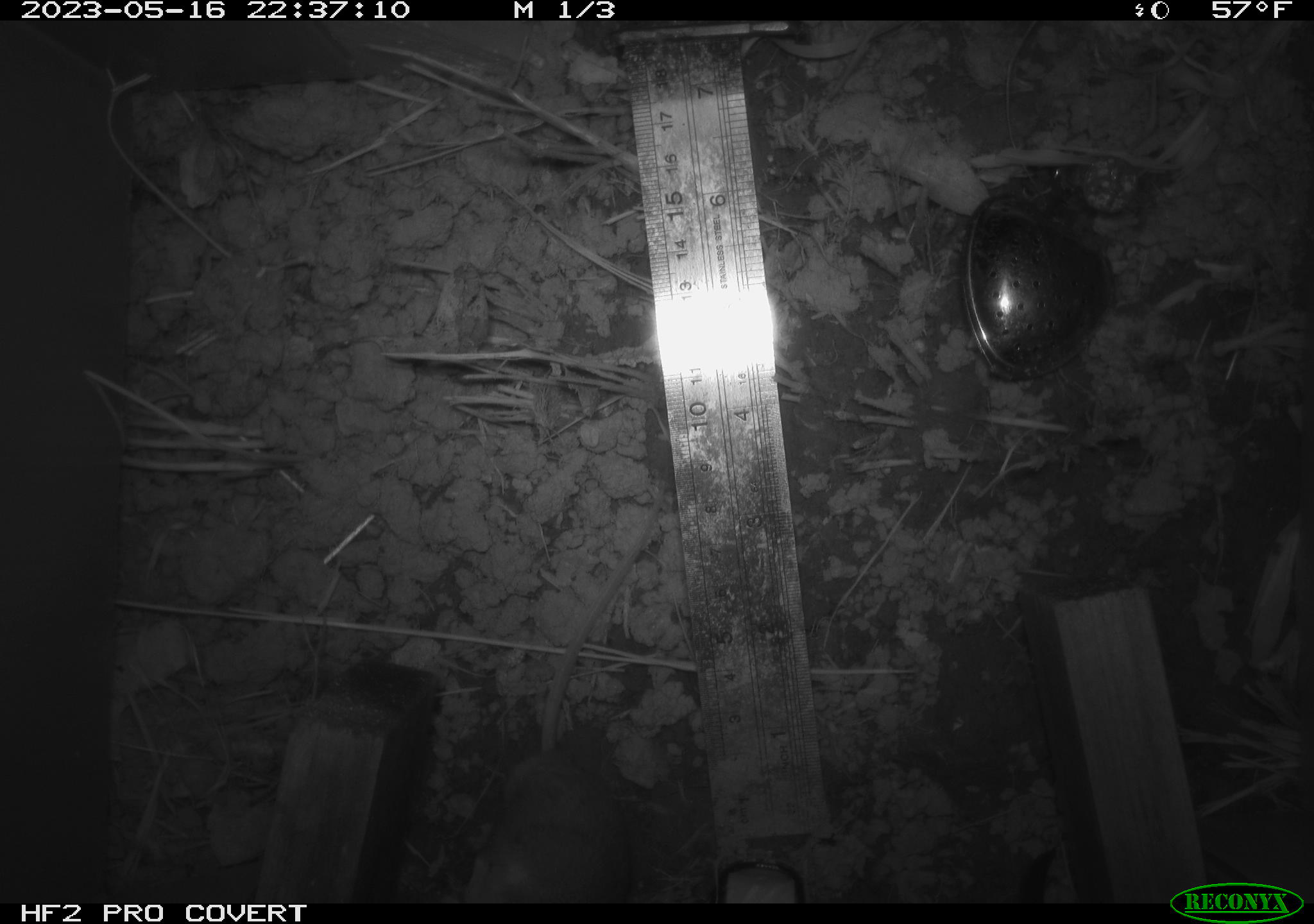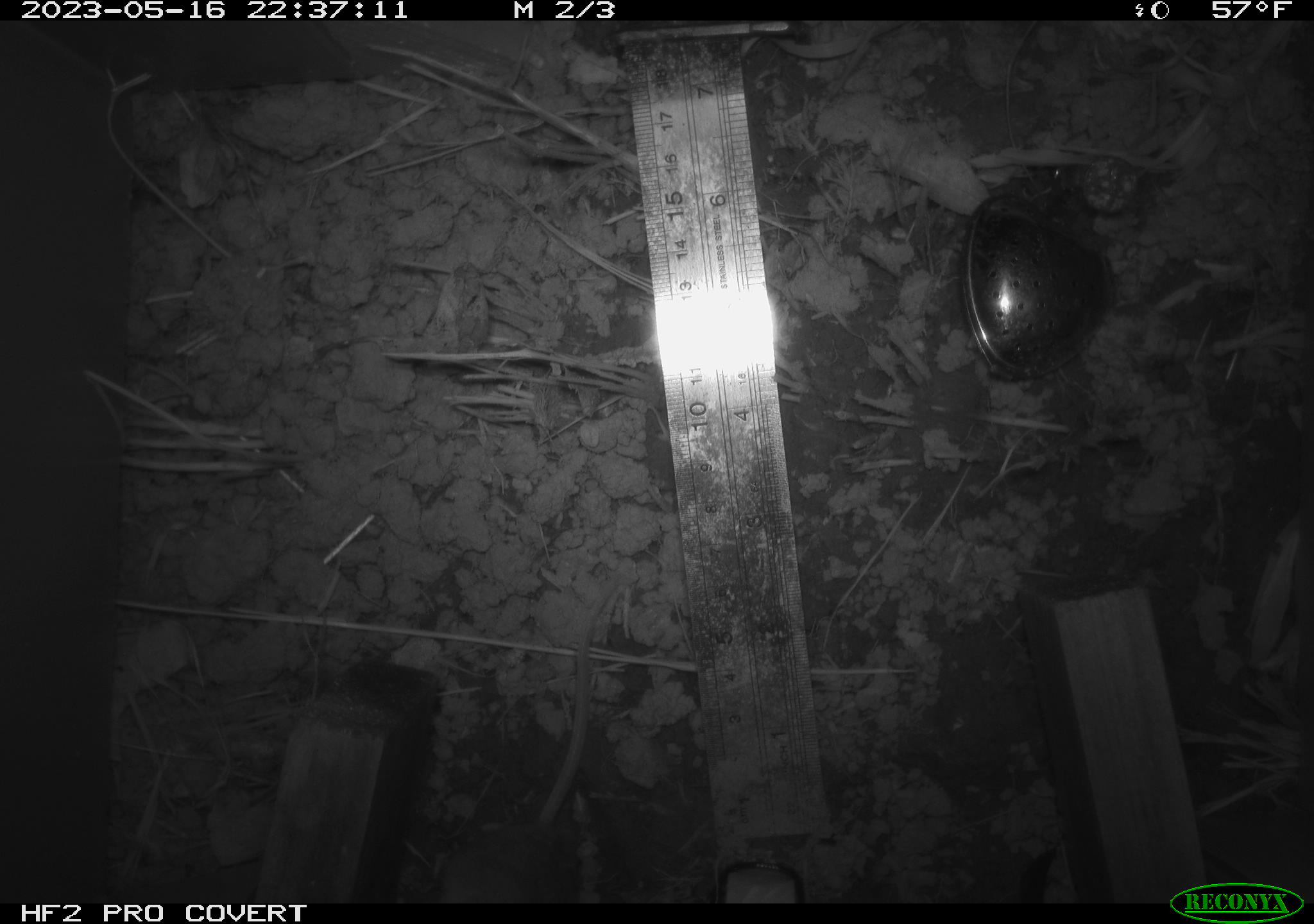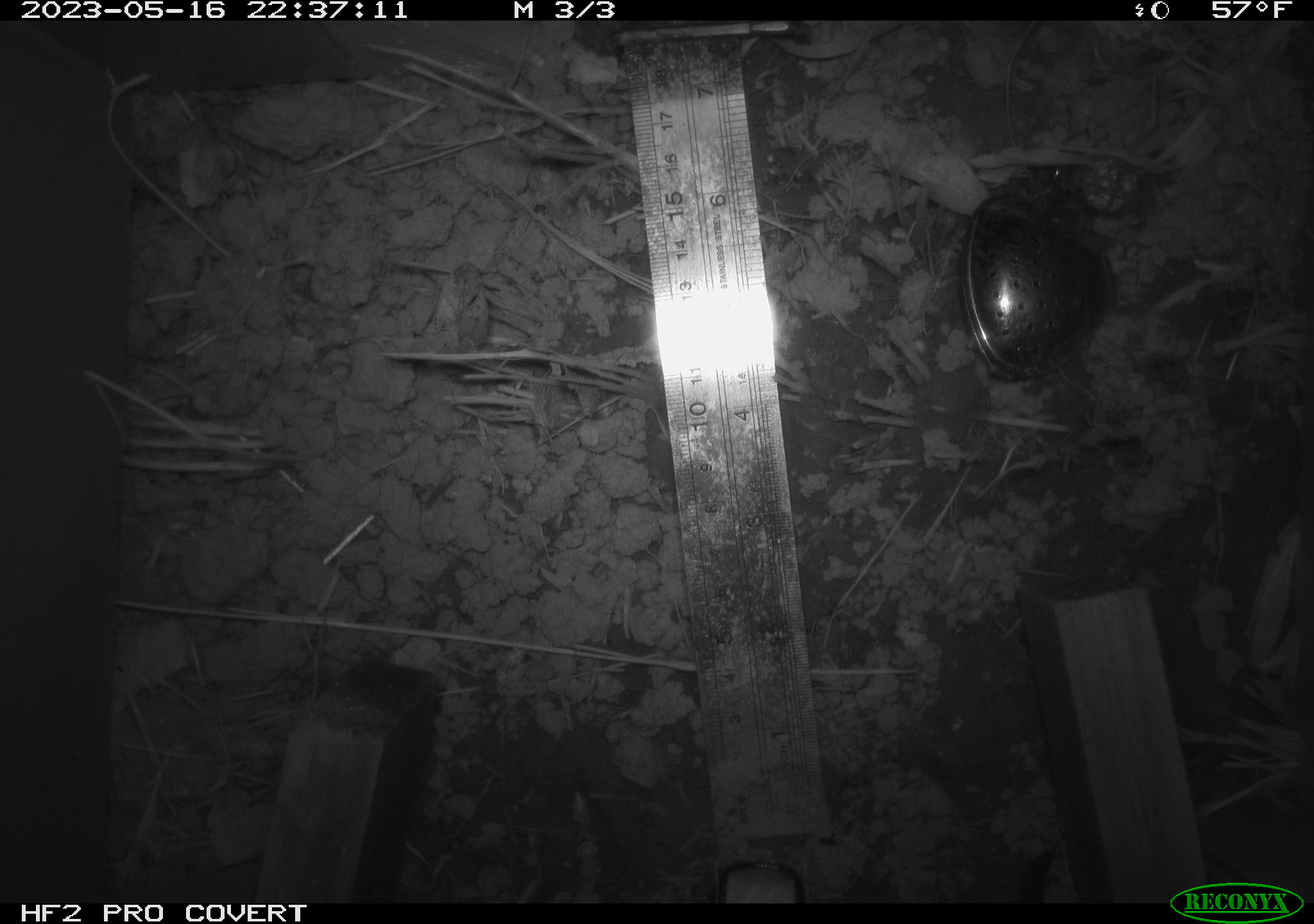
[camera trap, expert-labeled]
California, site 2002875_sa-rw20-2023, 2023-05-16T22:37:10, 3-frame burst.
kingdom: Animalia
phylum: Mollusca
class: Gastropoda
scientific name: Gastropoda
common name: slug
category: slug species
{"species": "slug species (slug) (Gastropoda)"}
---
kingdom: Animalia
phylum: Chordata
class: Mammalia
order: Rodentia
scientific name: Rodentia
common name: mouse species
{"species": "mouse species (Rodentia)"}